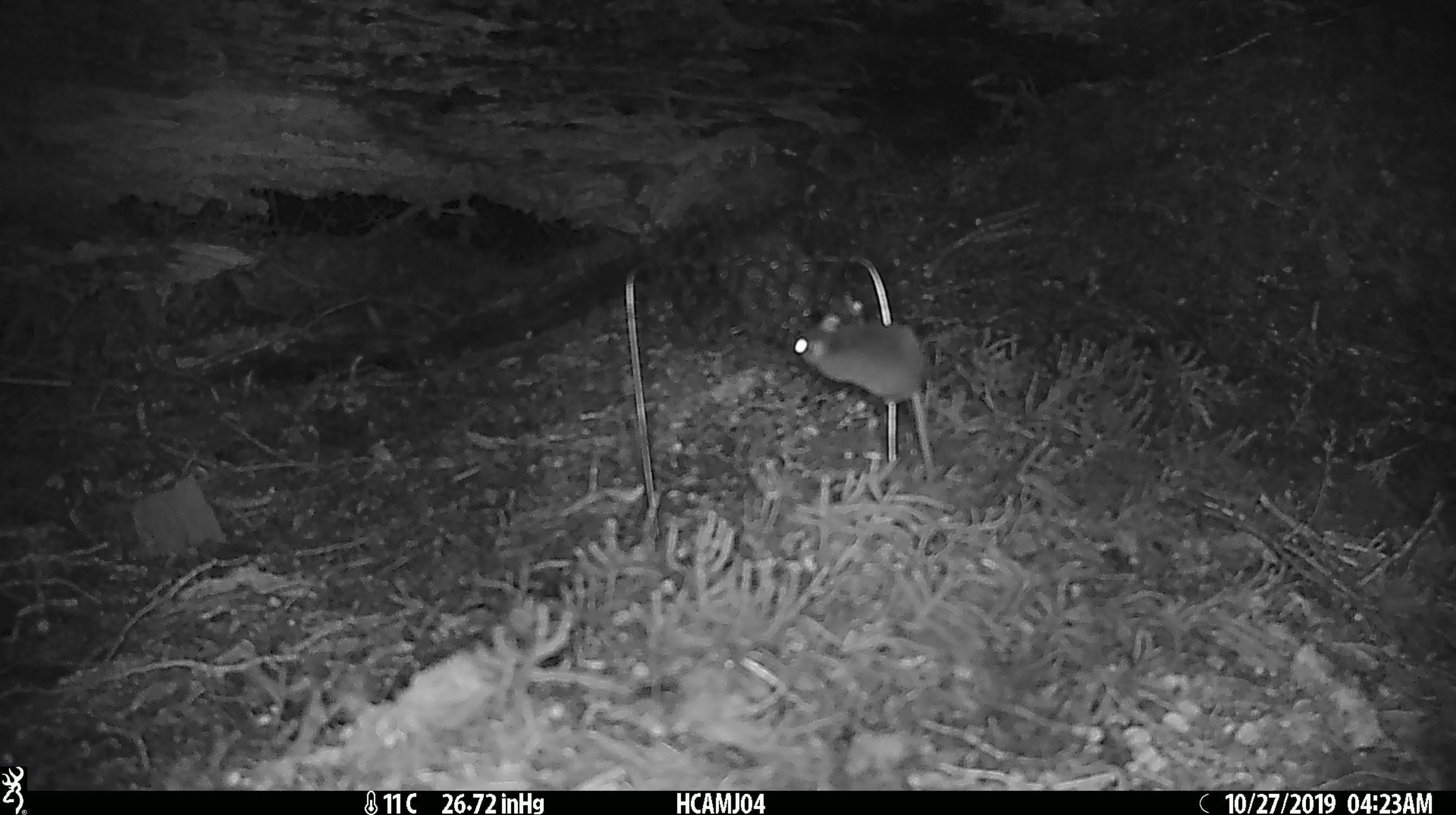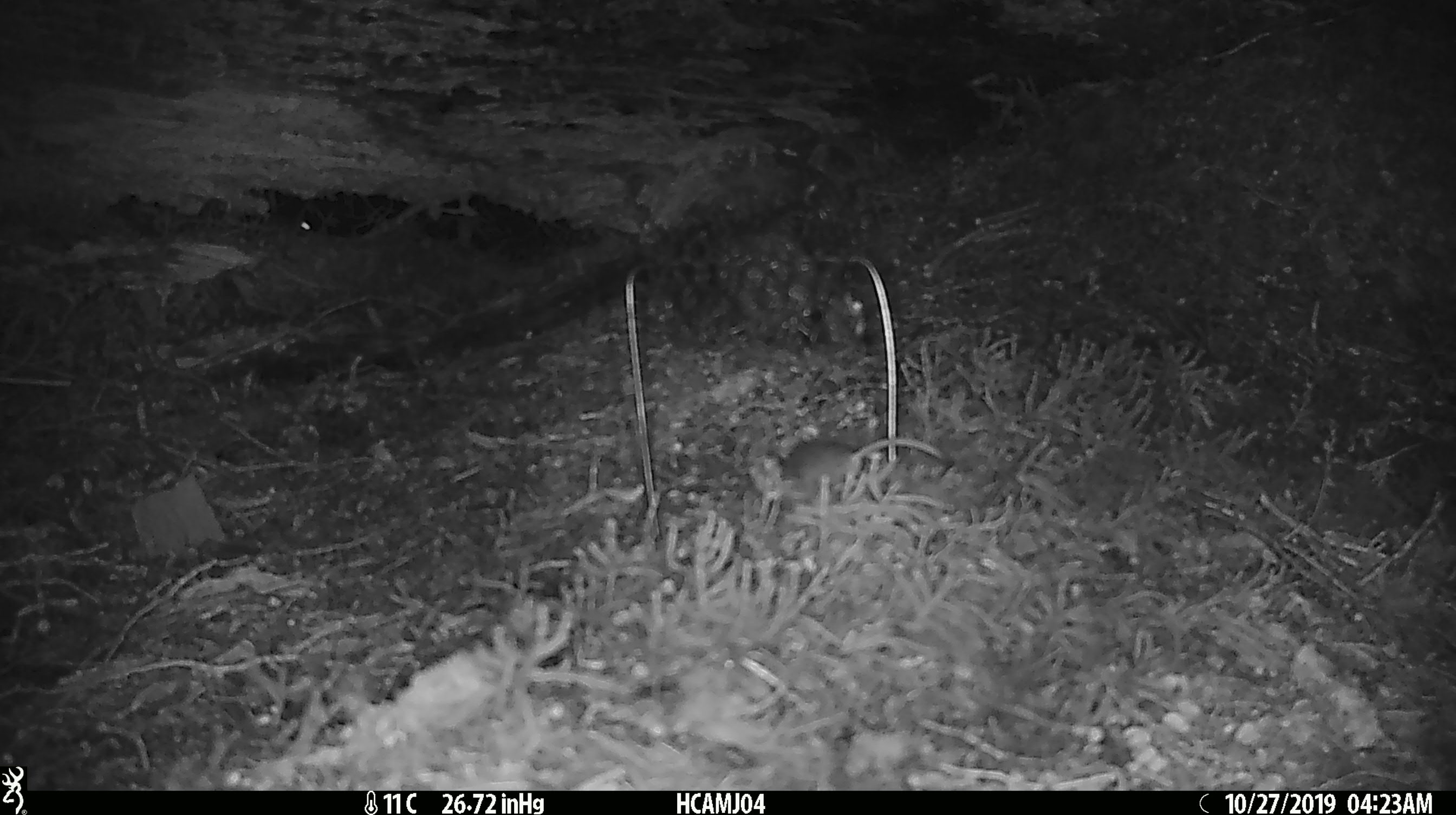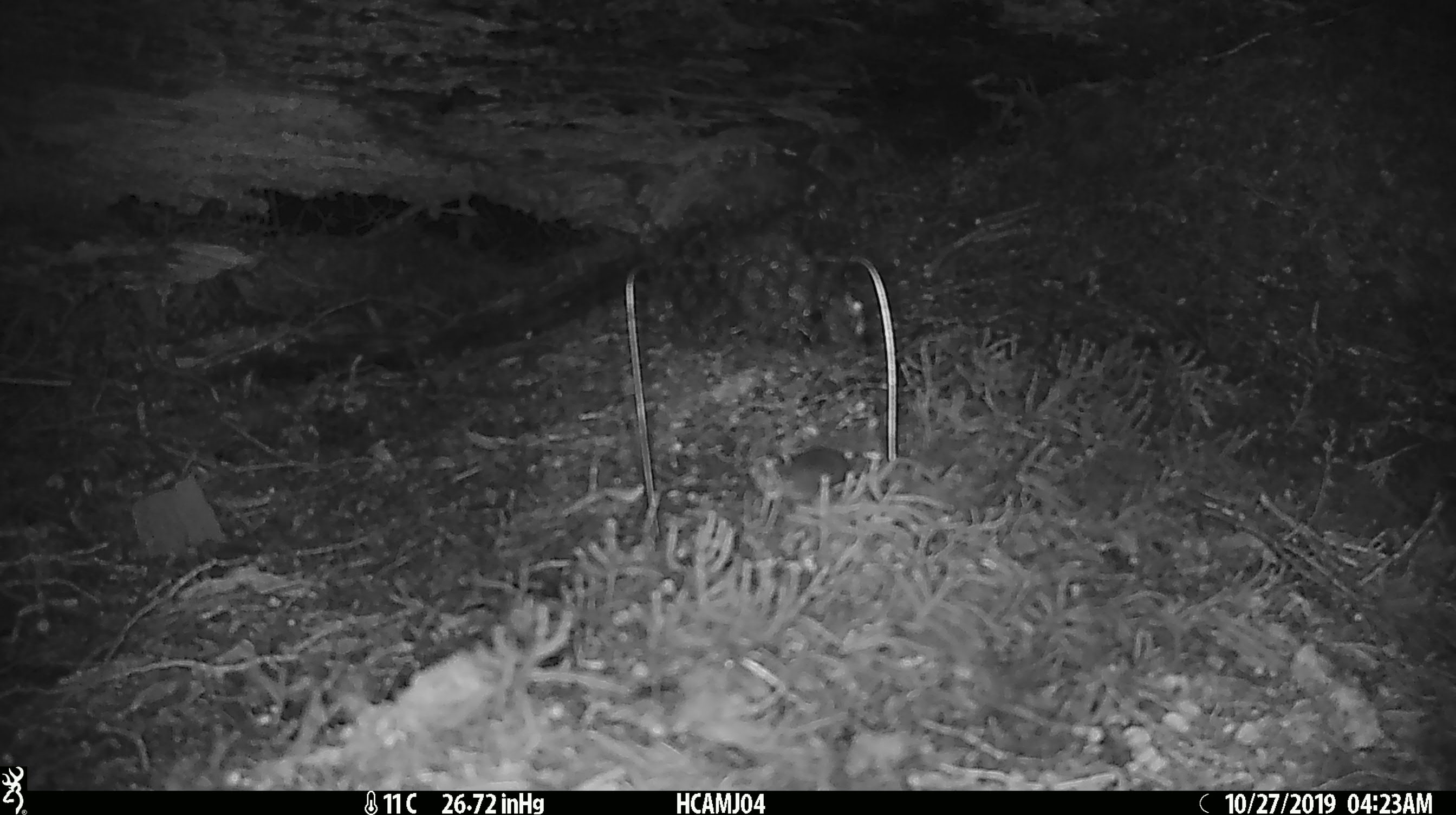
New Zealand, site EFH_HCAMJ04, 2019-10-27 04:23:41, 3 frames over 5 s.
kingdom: Animalia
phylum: Chordata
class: Mammalia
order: Rodentia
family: Muridae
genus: Mus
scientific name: Mus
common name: mouse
Mouse (Mus).